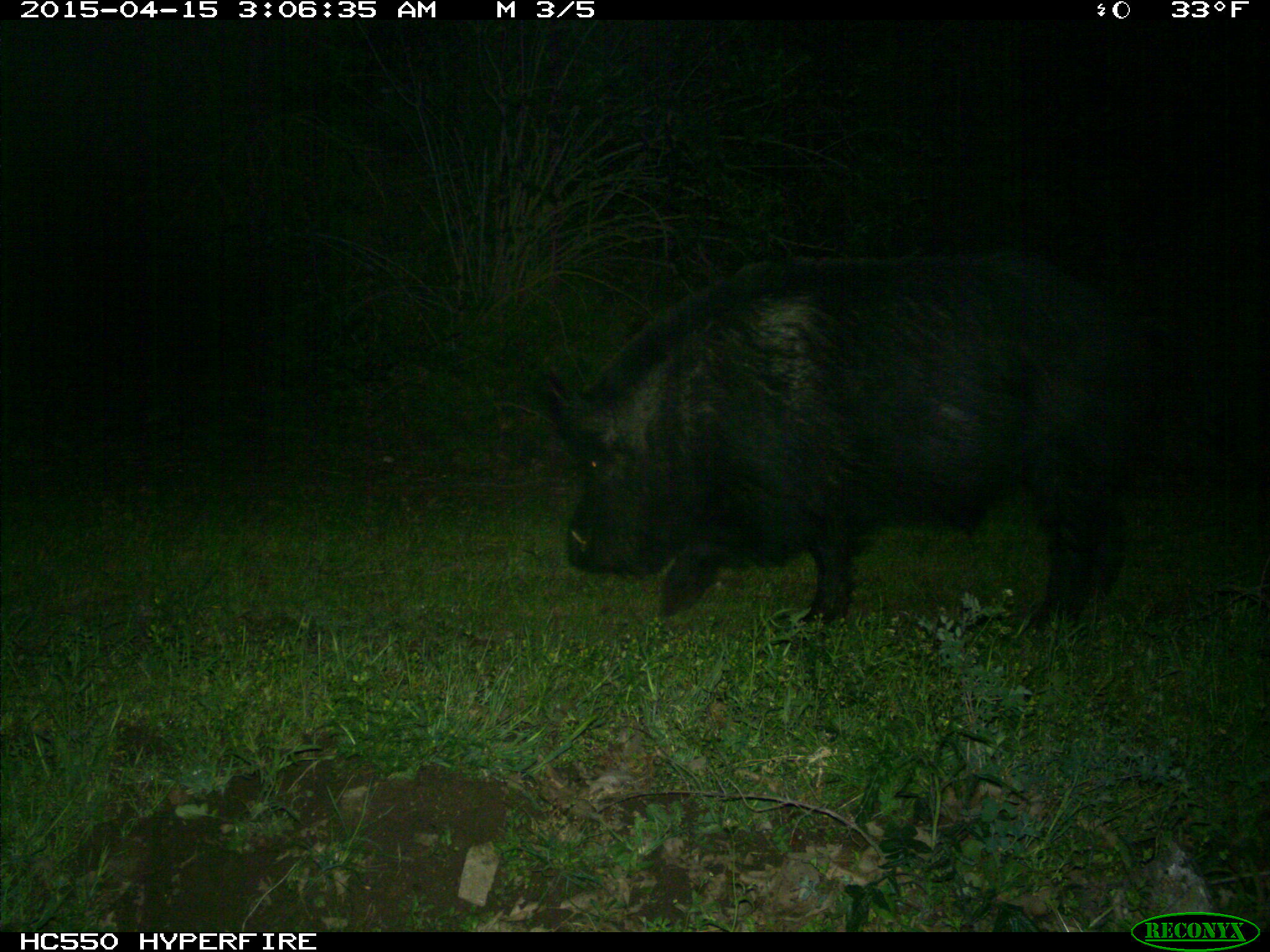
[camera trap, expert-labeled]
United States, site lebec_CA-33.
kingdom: Animalia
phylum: Chordata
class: Mammalia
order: Artiodactyla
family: Suidae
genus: Sus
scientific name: Sus scrofa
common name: wild boar